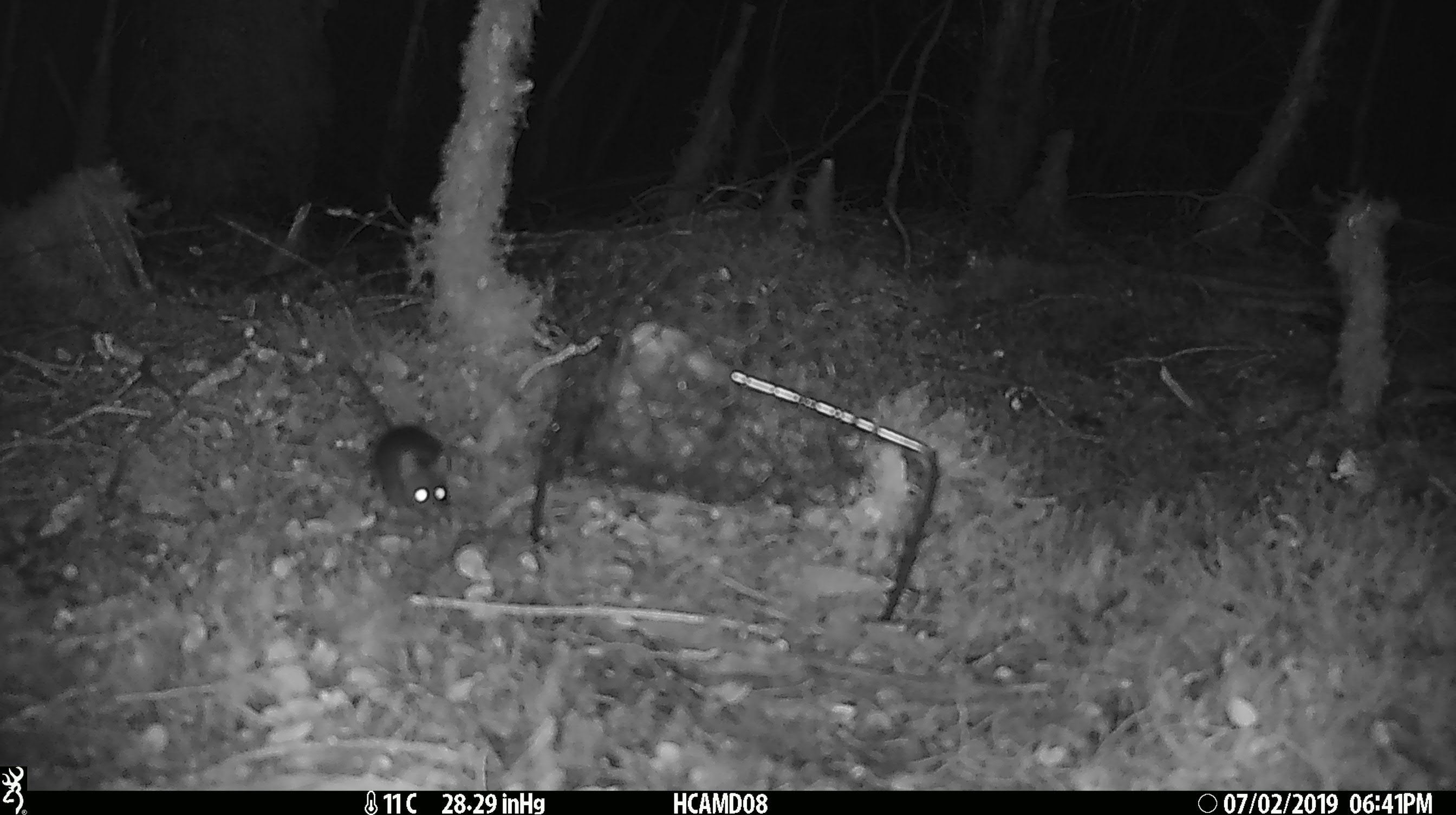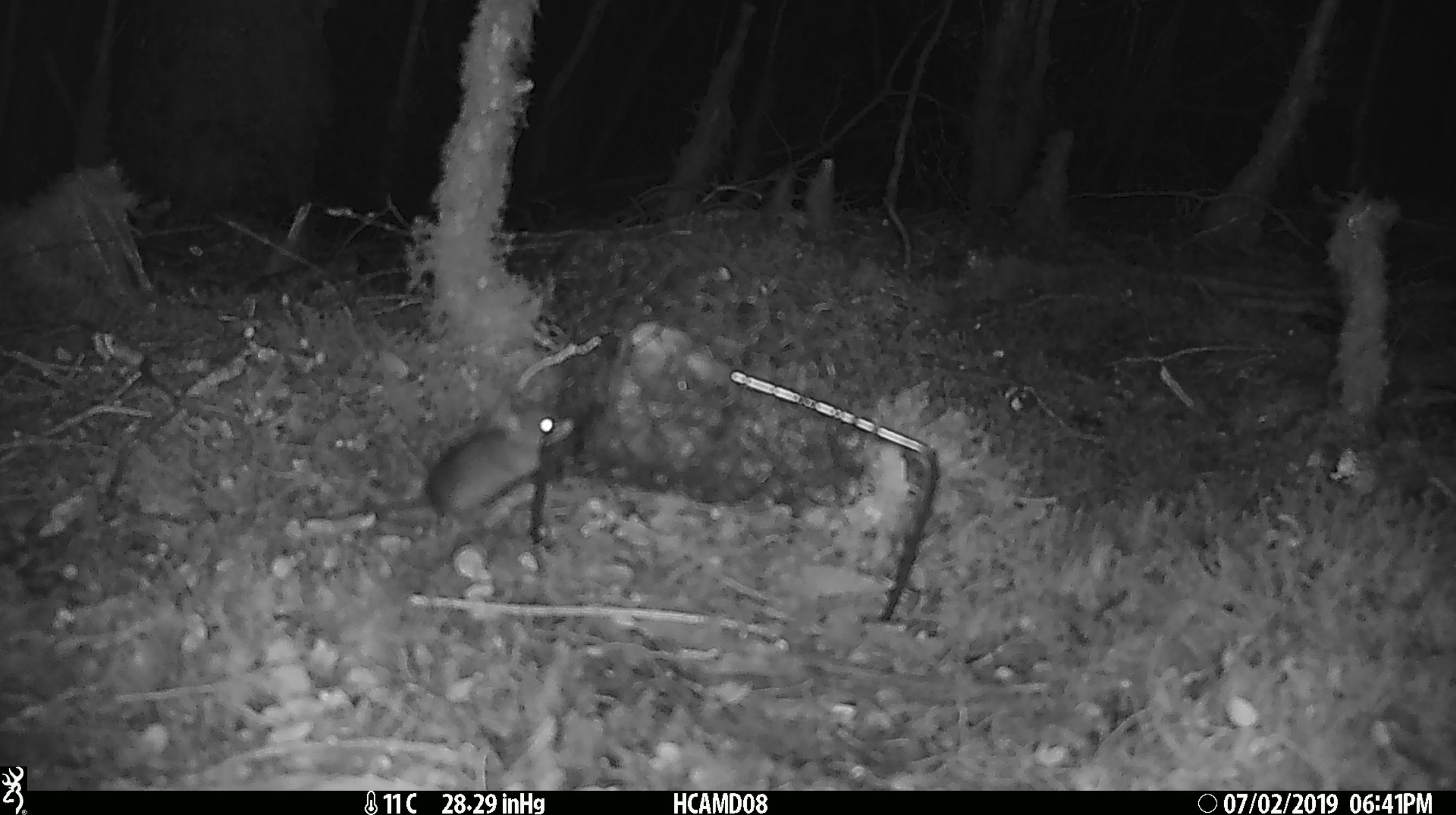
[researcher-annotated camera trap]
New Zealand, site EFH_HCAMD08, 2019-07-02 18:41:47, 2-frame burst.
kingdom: Animalia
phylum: Chordata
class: Mammalia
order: Rodentia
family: Muridae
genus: Mus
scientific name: Mus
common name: mouse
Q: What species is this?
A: Mouse (Mus).